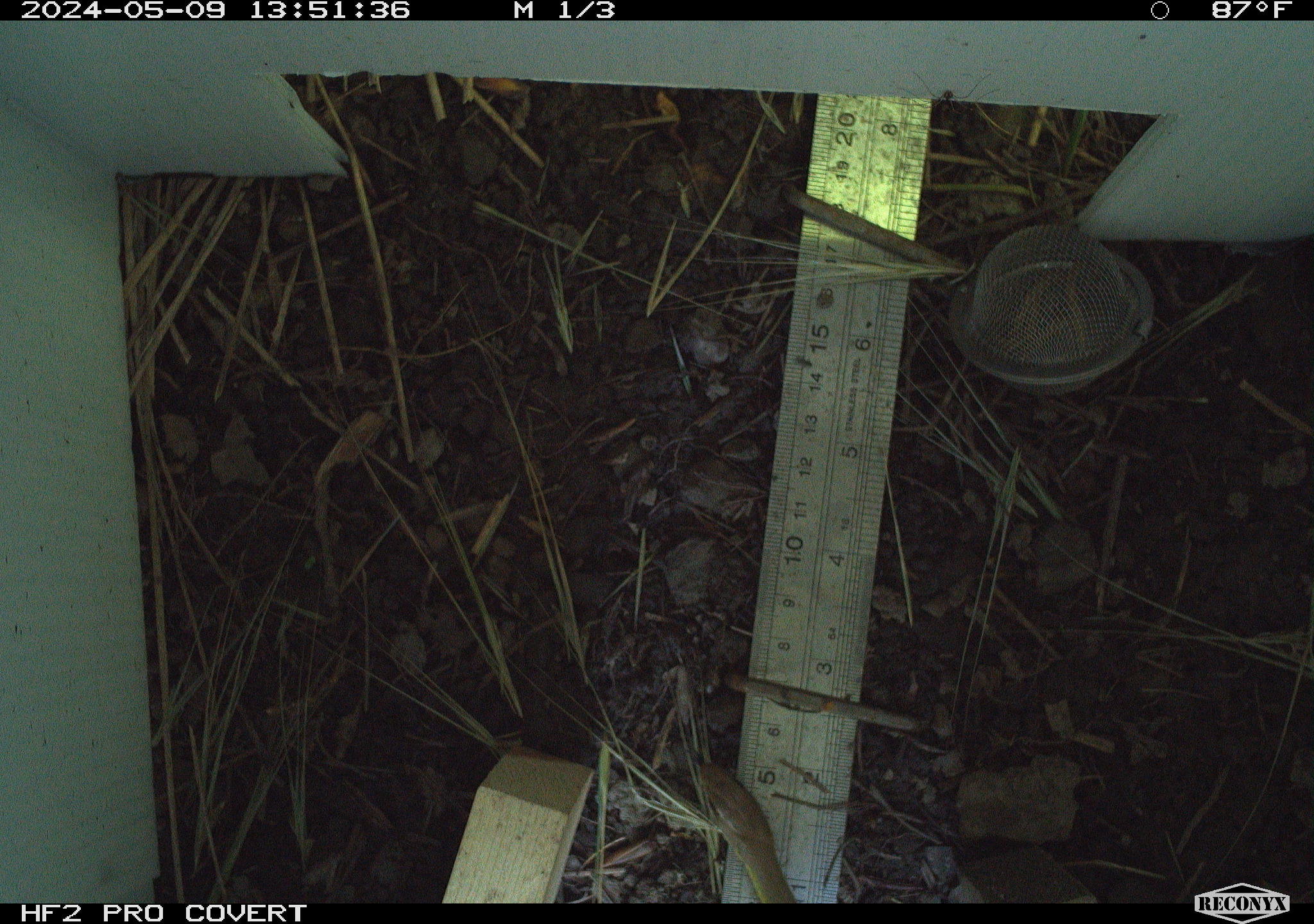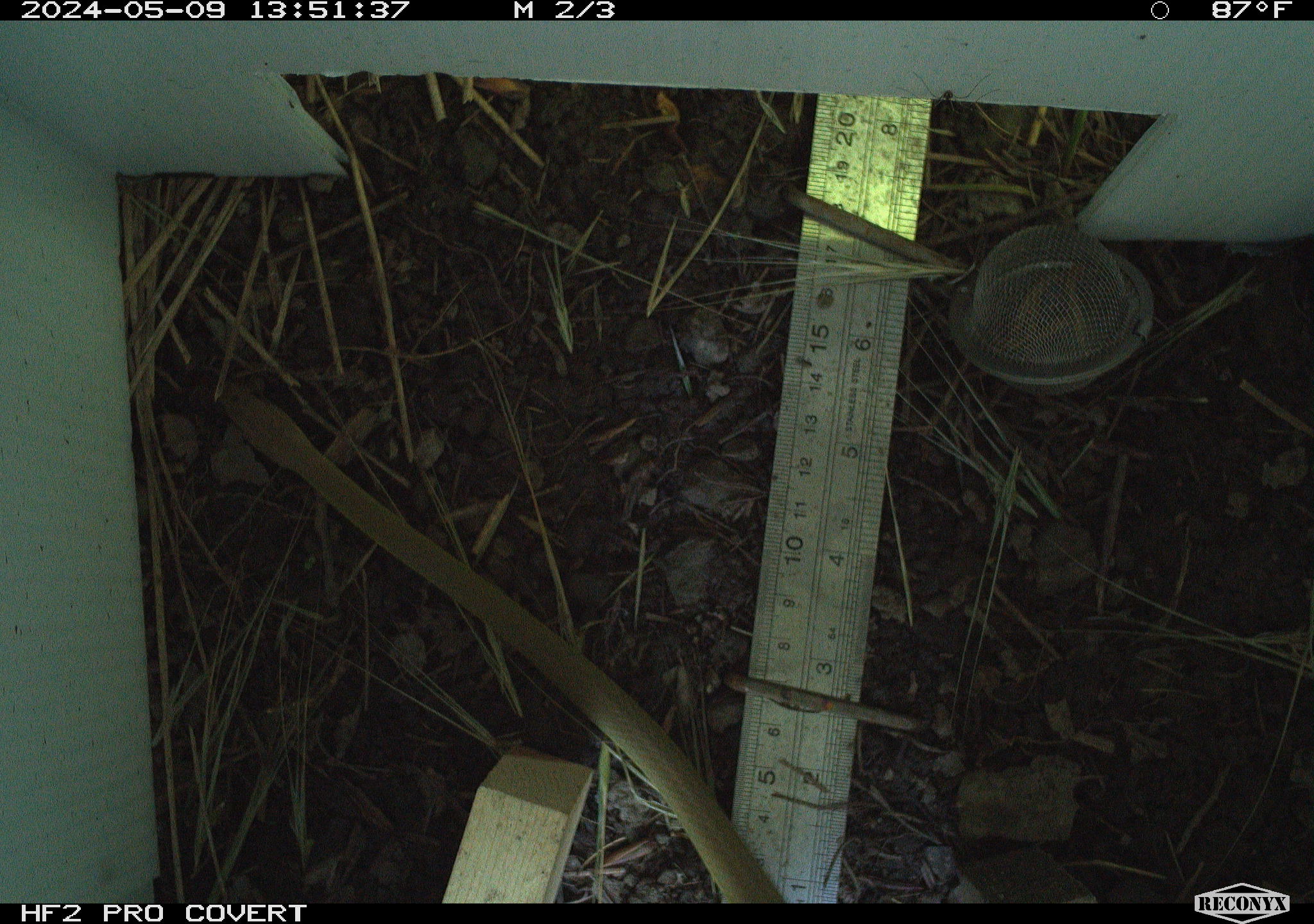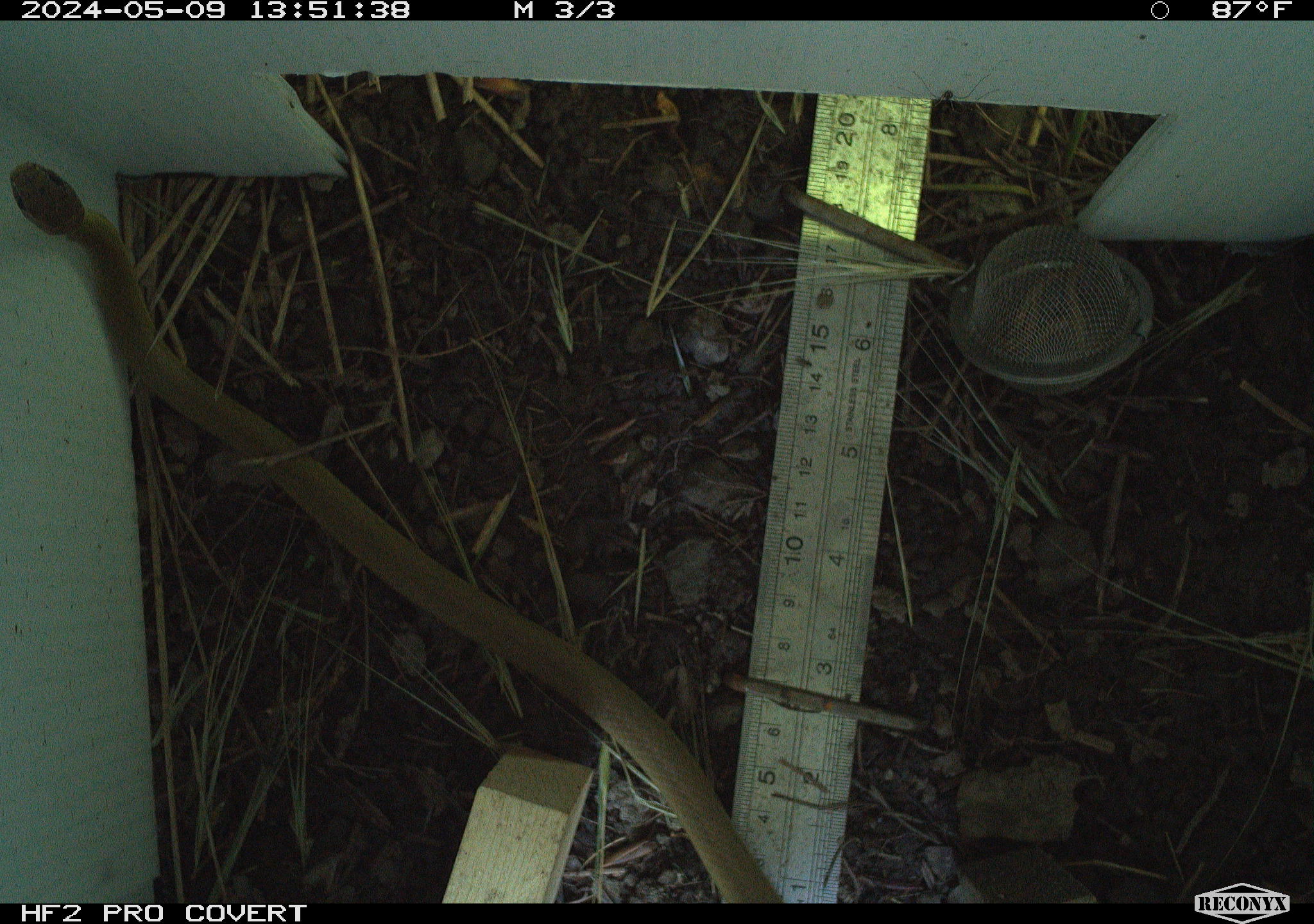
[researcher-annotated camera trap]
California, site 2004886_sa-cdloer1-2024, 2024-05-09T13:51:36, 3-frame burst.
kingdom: Animalia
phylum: Chordata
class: Reptilia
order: Squamata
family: Colubridae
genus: Coluber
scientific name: Coluber constrictor mormon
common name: western yellow-bellied racer